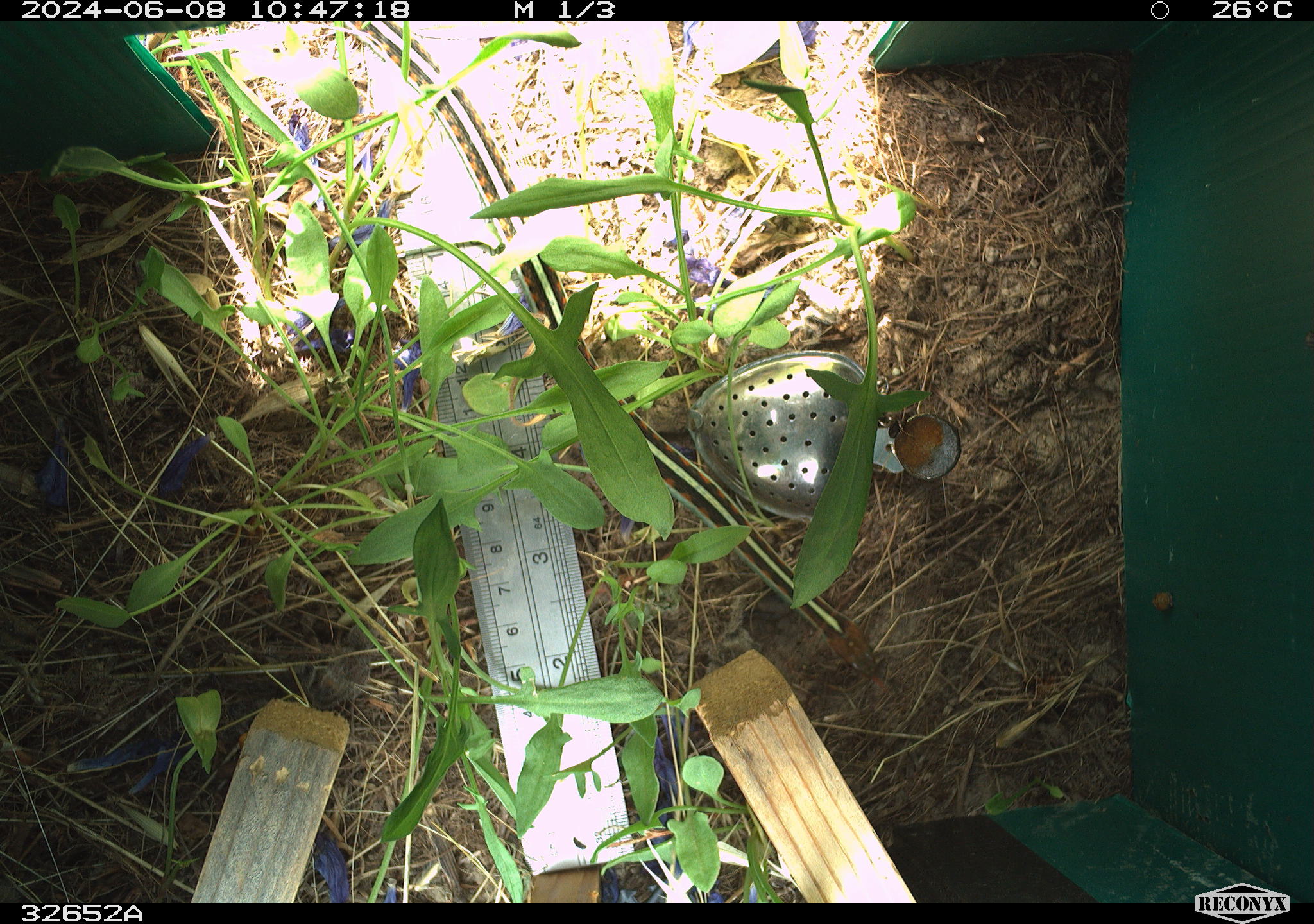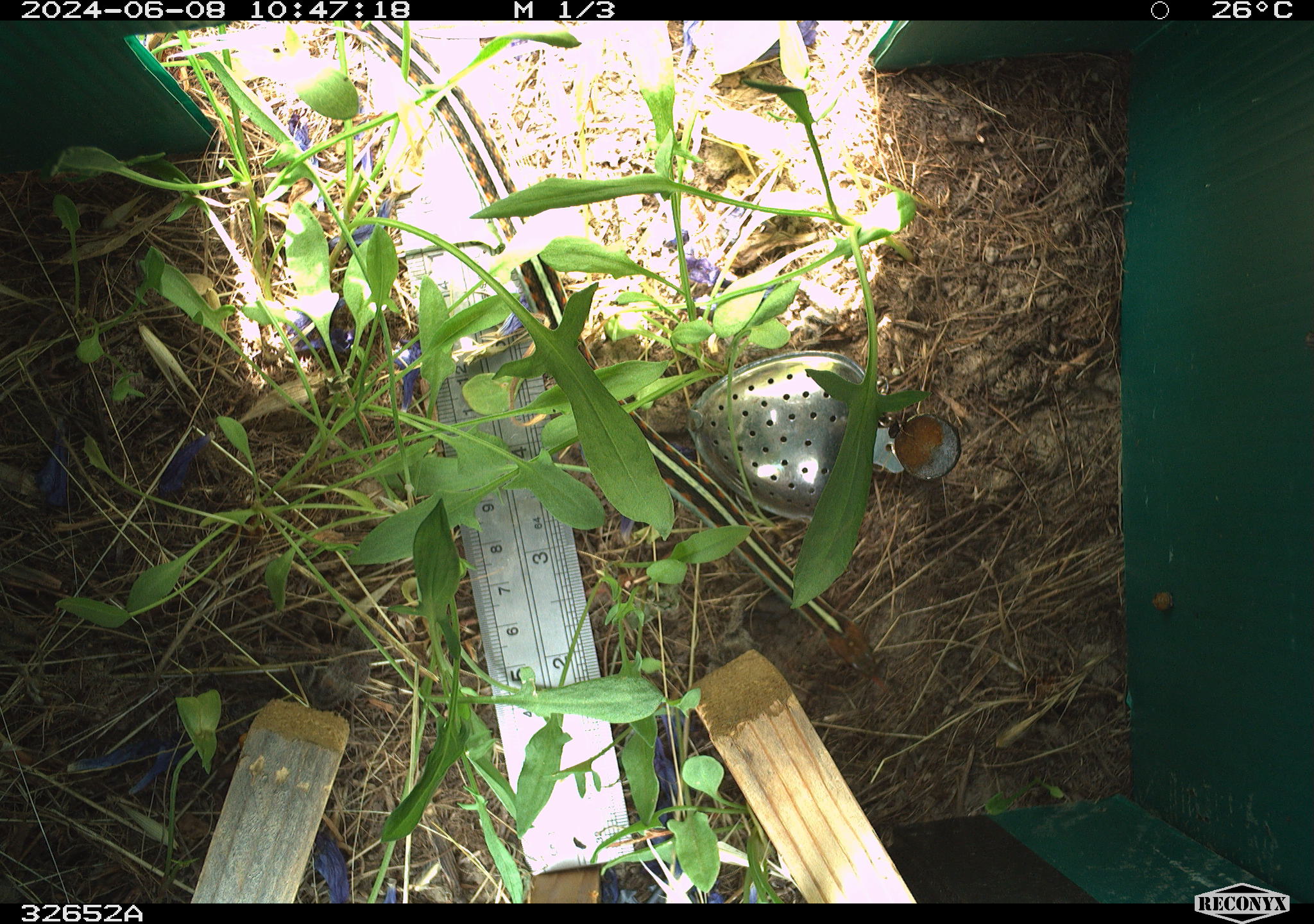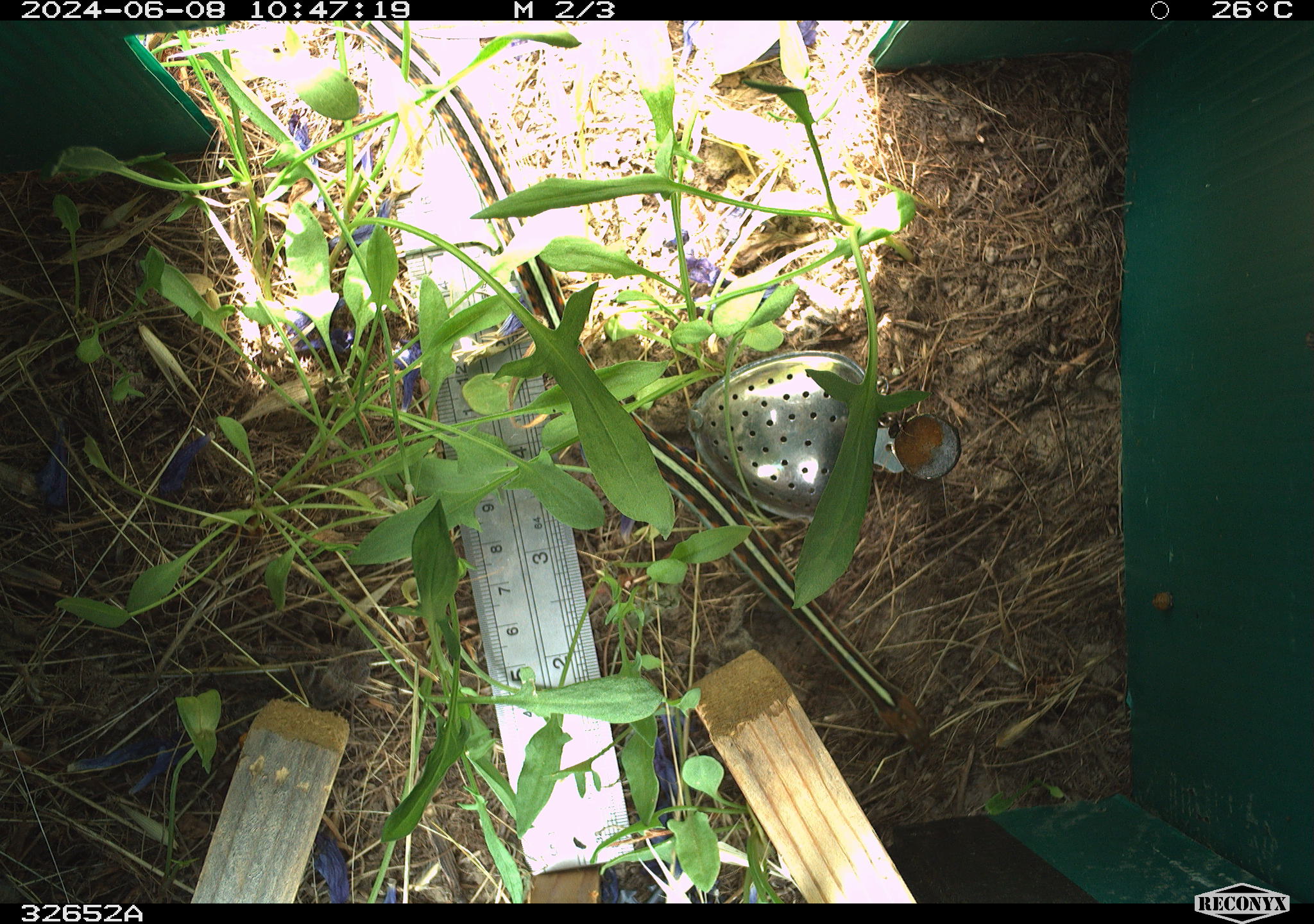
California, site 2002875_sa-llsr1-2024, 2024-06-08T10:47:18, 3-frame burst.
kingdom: Animalia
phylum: Chordata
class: Reptilia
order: Squamata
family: Colubridae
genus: Thamnophis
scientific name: Thamnophis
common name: american gartersnakes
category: thamnophis species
Thamnophis species (american gartersnakes) (Thamnophis).